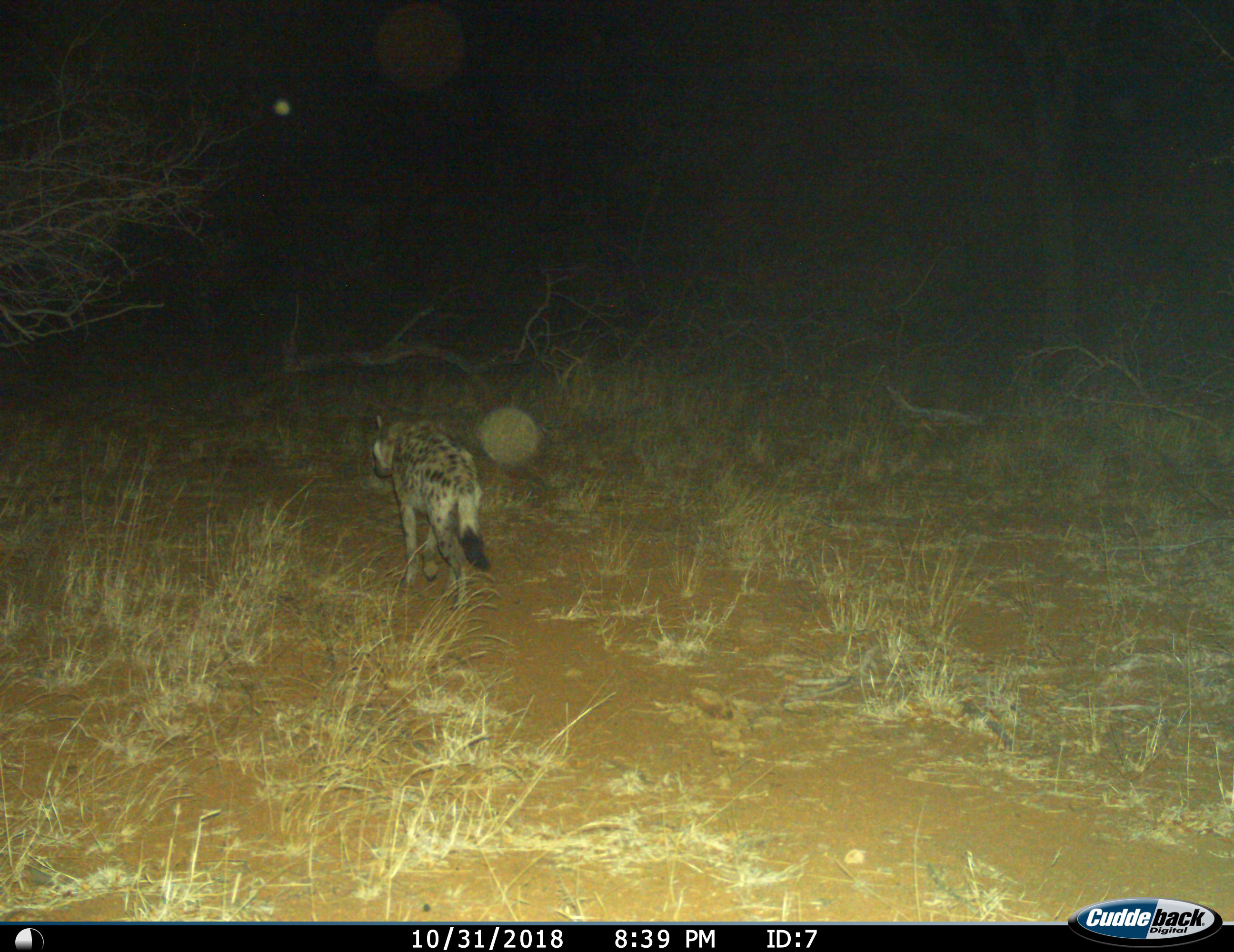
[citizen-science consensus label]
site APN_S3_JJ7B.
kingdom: Animalia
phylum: Chordata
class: Mammalia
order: Carnivora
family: Hyaenidae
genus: Crocuta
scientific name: Crocuta crocuta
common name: spotted hyena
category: hyenaspotted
Hyenaspotted (spotted hyena) (Crocuta crocuta), count 1. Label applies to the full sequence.